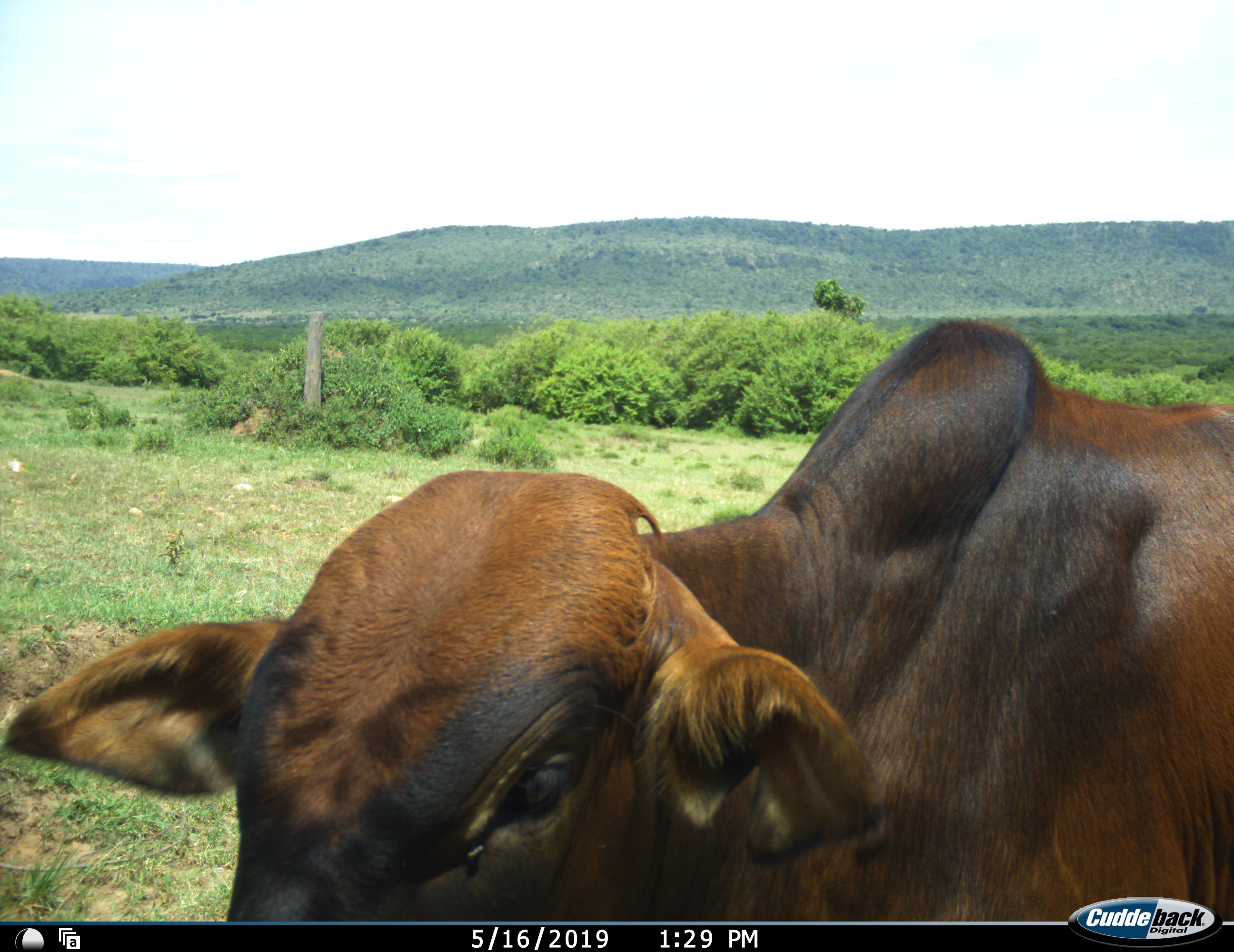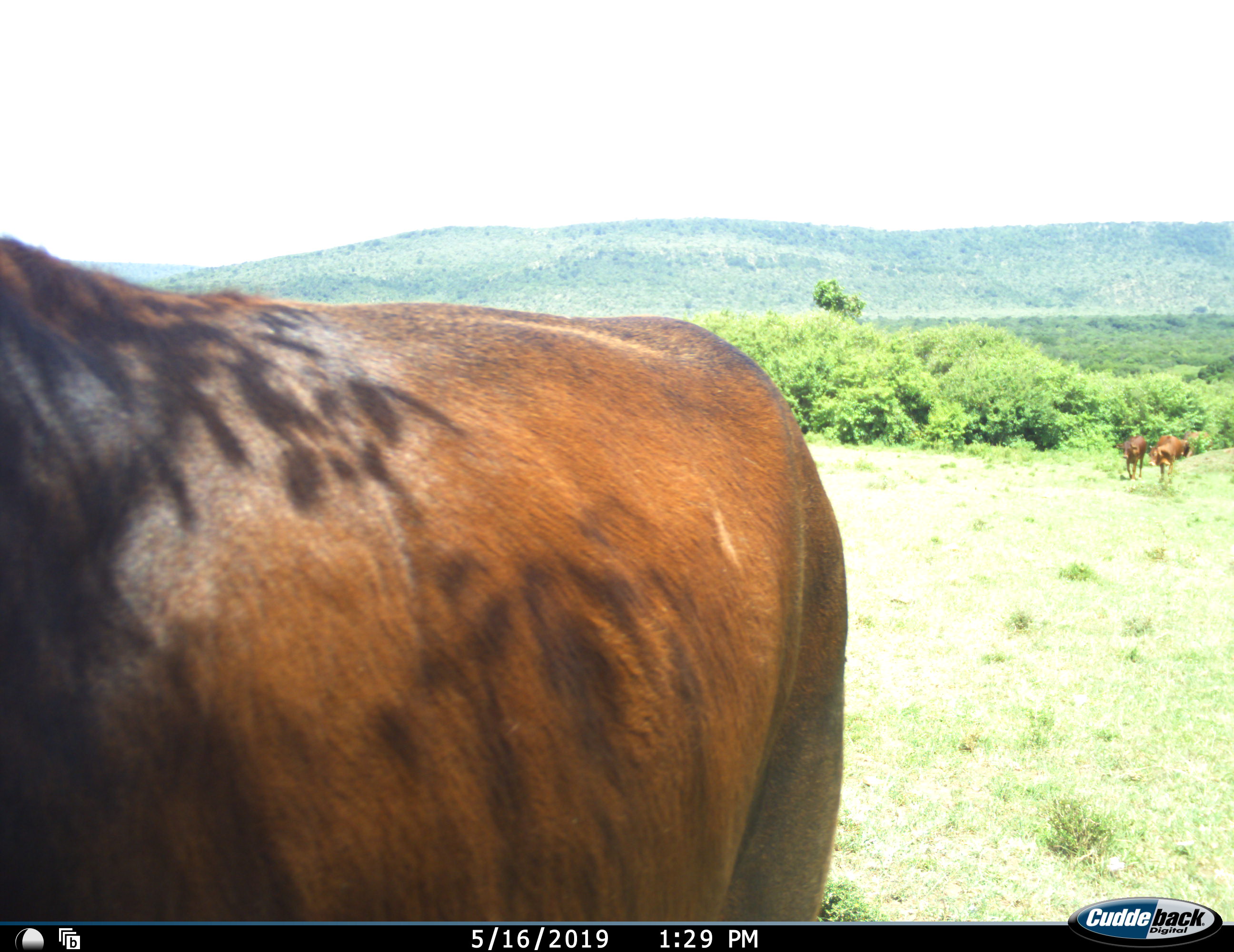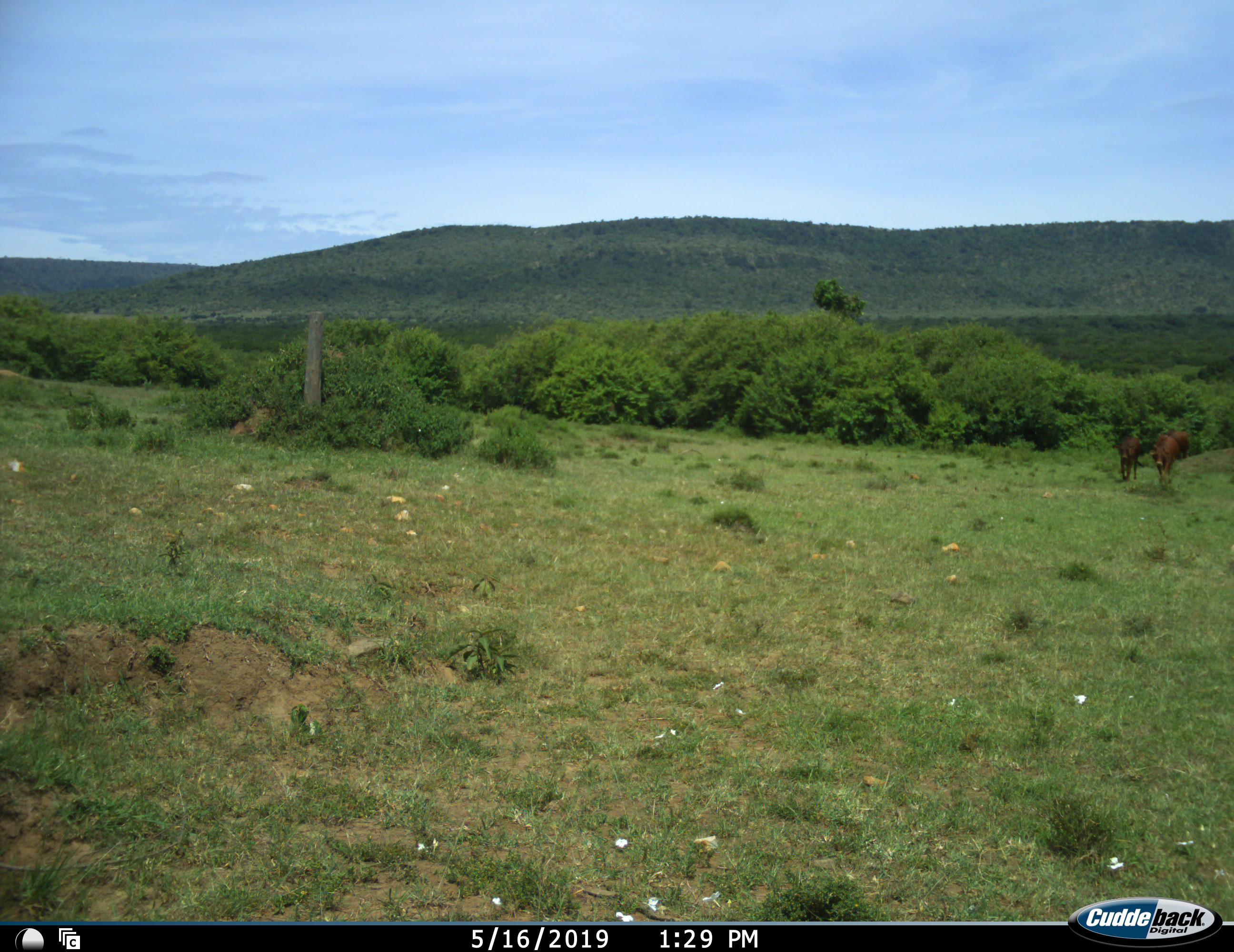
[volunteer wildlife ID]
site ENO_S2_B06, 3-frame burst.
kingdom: Animalia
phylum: Chordata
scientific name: Vertebrata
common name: domestic animal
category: domesticanimal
Domesticanimal (domestic animal) (Vertebrata), count 3. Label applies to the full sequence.